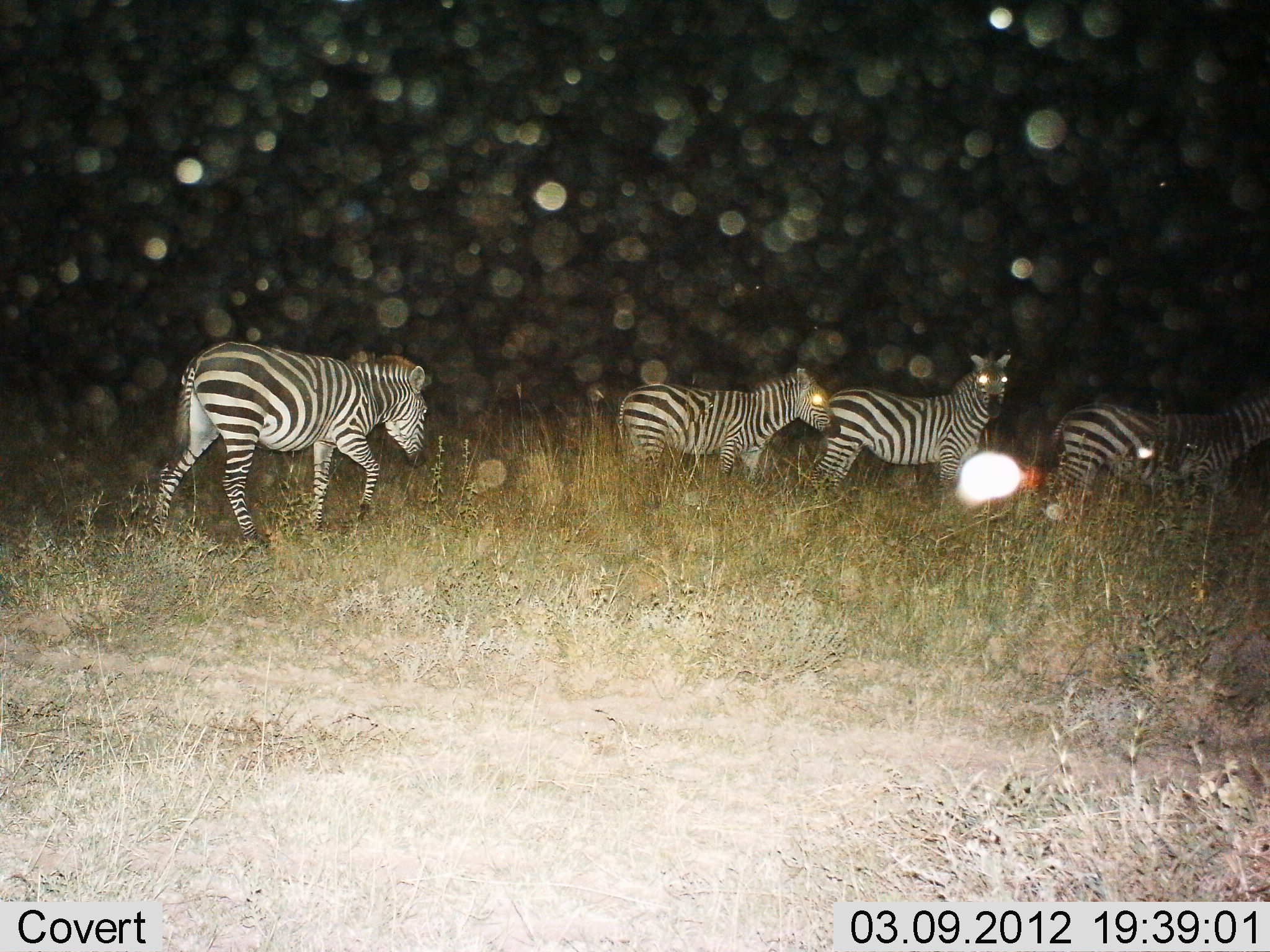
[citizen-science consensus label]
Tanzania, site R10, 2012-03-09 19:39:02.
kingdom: Animalia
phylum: Chordata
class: Mammalia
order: Perissodactyla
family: Equidae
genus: Equus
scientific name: Equus quagga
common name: plains zebra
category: zebra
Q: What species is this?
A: Zebra (plains zebra) (Equus quagga).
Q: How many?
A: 4.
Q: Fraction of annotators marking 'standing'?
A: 50%.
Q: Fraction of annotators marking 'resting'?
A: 0%.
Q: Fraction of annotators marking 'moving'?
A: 86%.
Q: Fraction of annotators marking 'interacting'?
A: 0%.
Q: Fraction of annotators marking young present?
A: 7%.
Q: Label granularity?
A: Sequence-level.